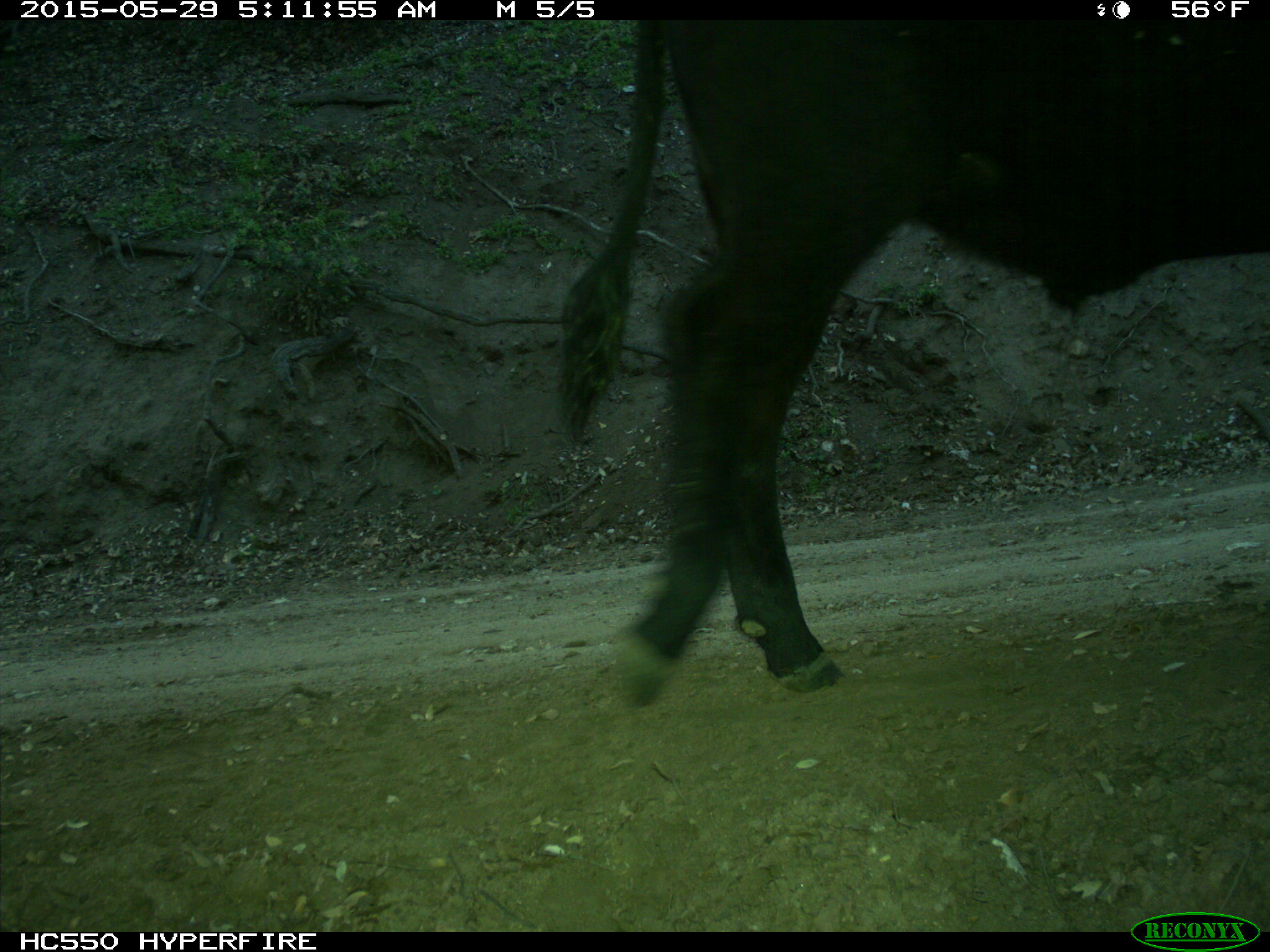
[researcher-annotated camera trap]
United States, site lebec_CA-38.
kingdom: Animalia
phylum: Chordata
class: Mammalia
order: Artiodactyla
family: Bovidae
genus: Bos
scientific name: Bos taurus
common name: domestic cow